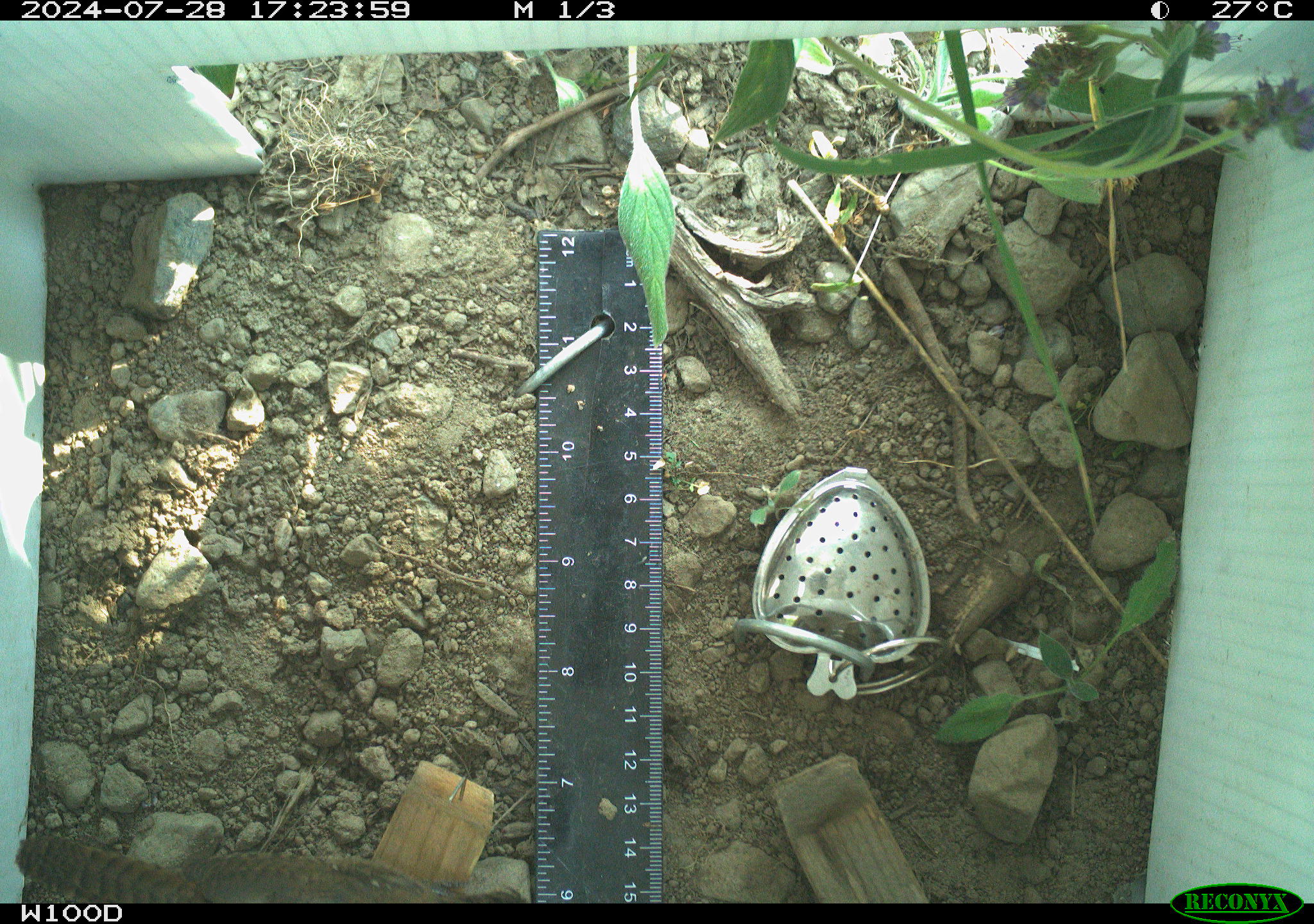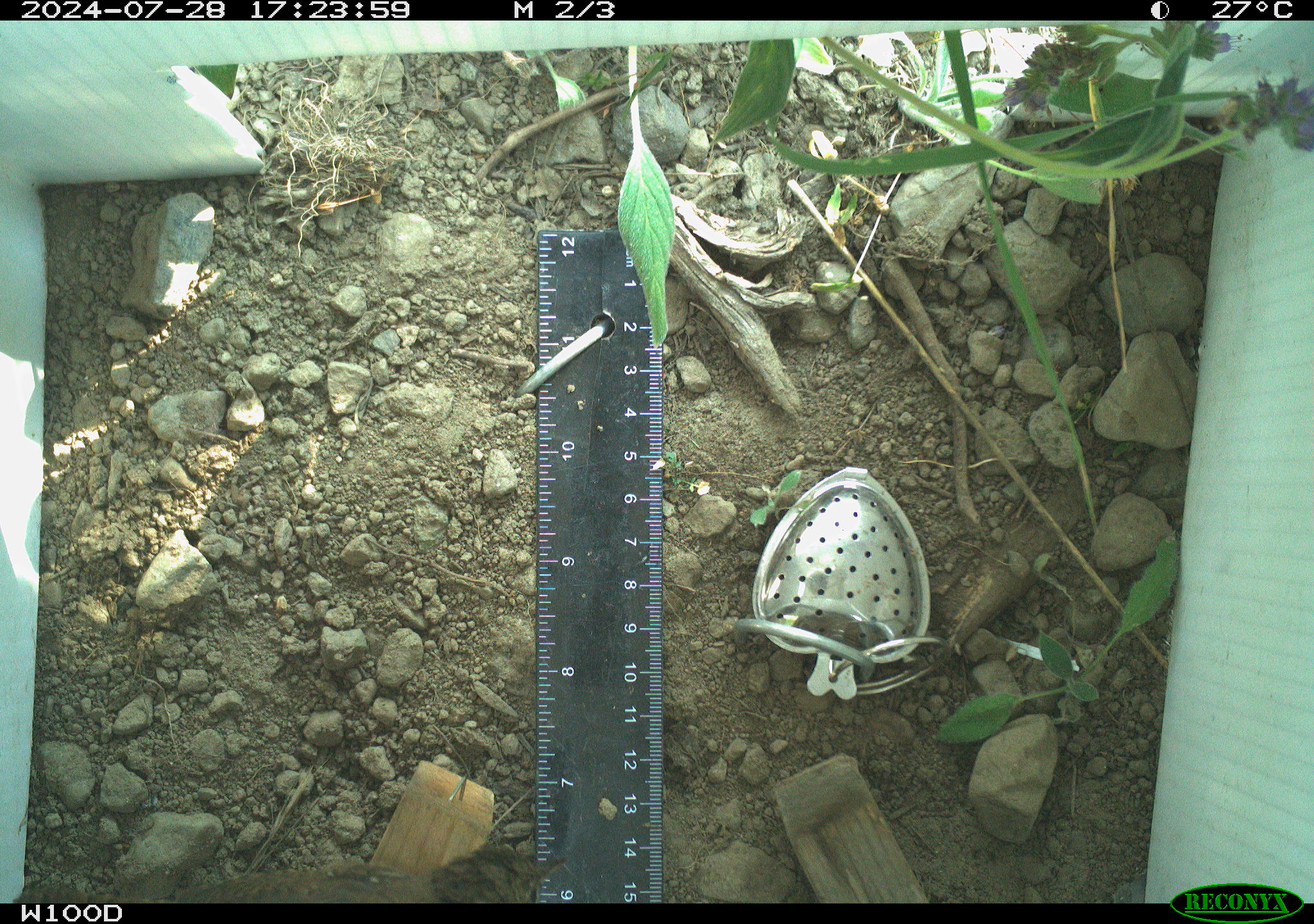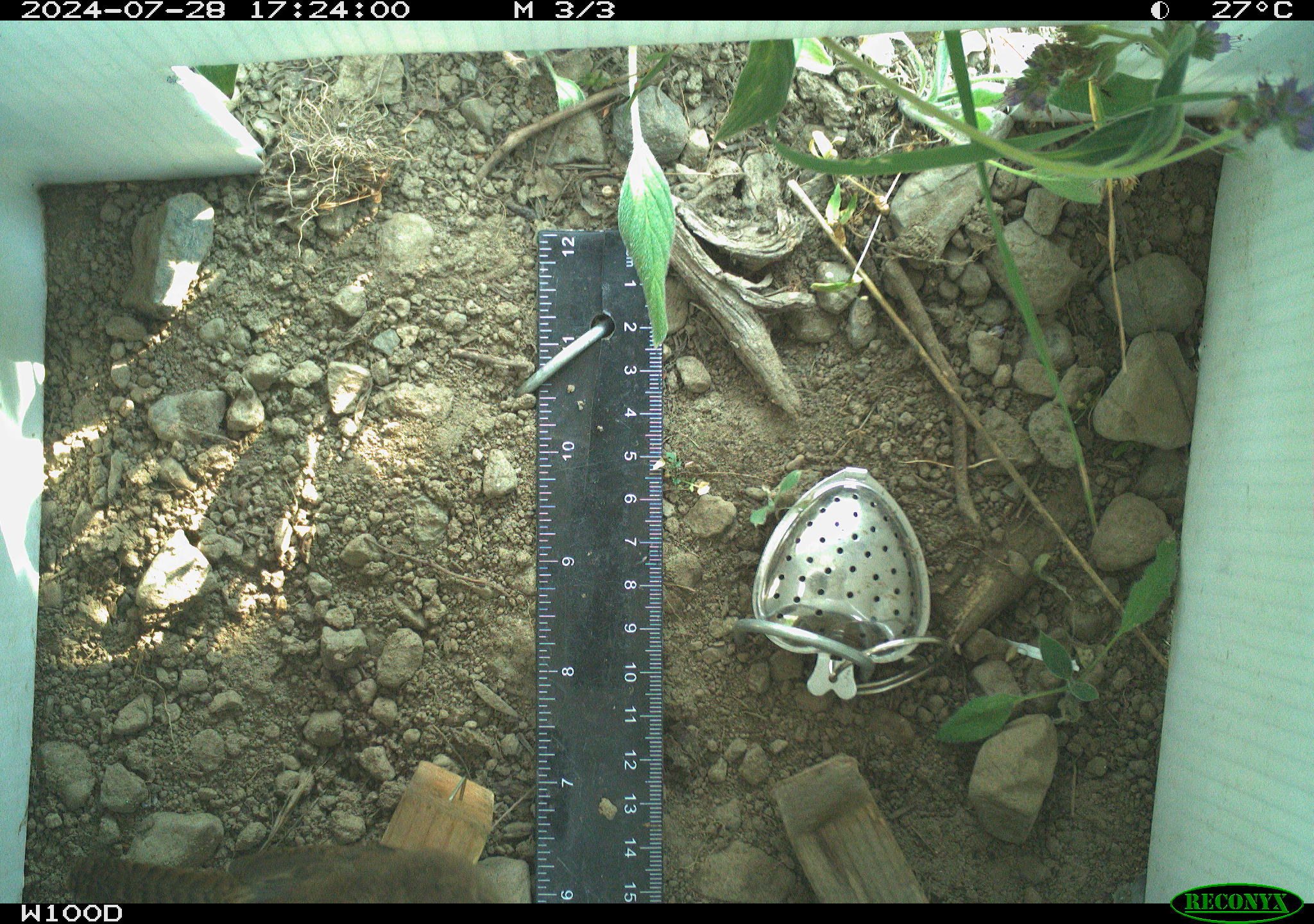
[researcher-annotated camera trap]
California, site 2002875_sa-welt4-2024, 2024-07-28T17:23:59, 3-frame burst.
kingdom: Animalia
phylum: Chordata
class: Aves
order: Passeriformes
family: Troglodytidae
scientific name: Troglodytidae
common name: wren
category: troglodytidae family